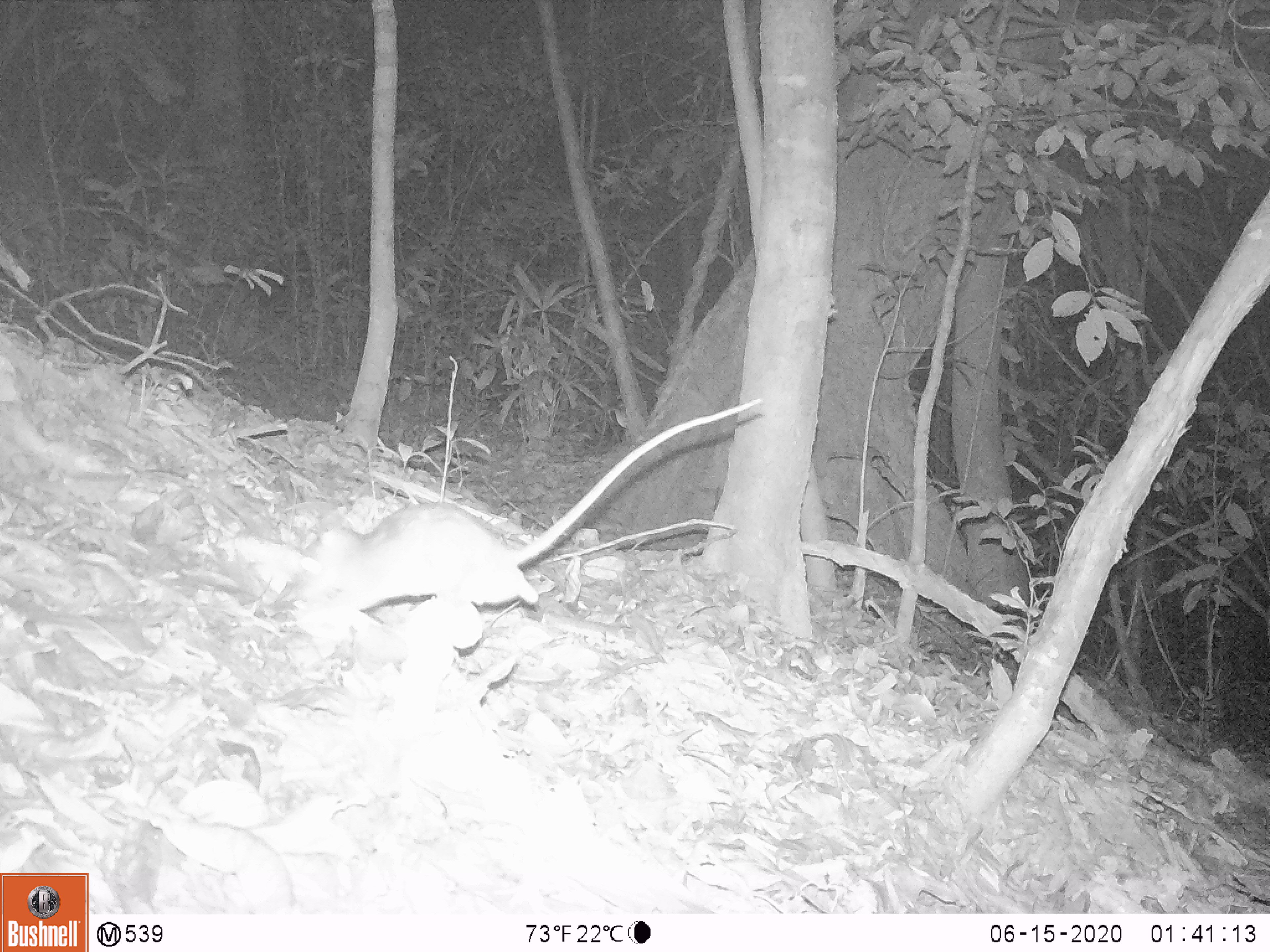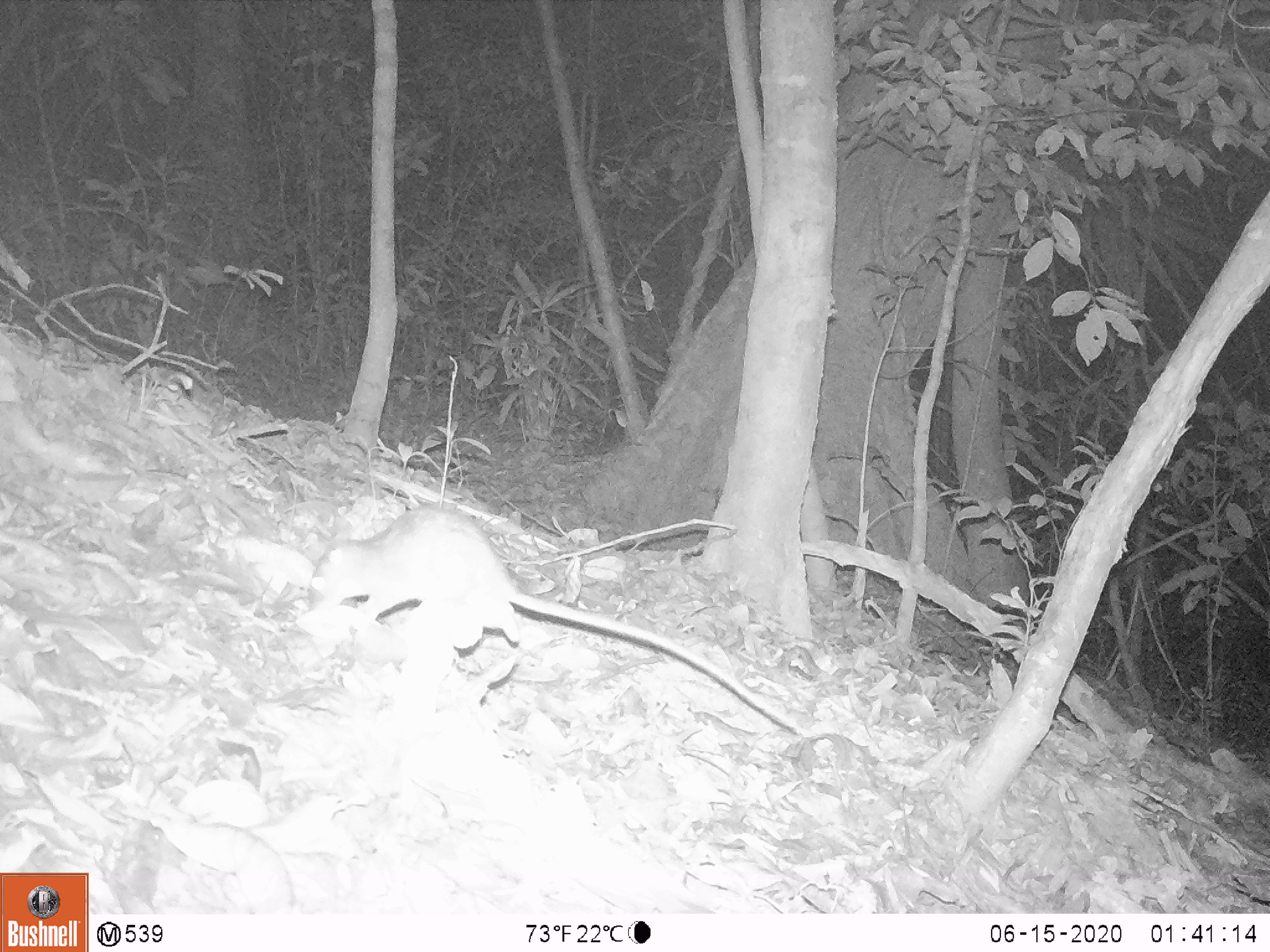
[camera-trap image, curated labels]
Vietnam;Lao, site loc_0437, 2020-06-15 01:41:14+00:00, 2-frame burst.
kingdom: Animalia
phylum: Chordata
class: Mammalia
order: Rodentia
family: Muridae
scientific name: Muridae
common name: old-world mice and rats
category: unidentified murid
Unidentified murid (old-world mice and rats) (Muridae). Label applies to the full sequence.